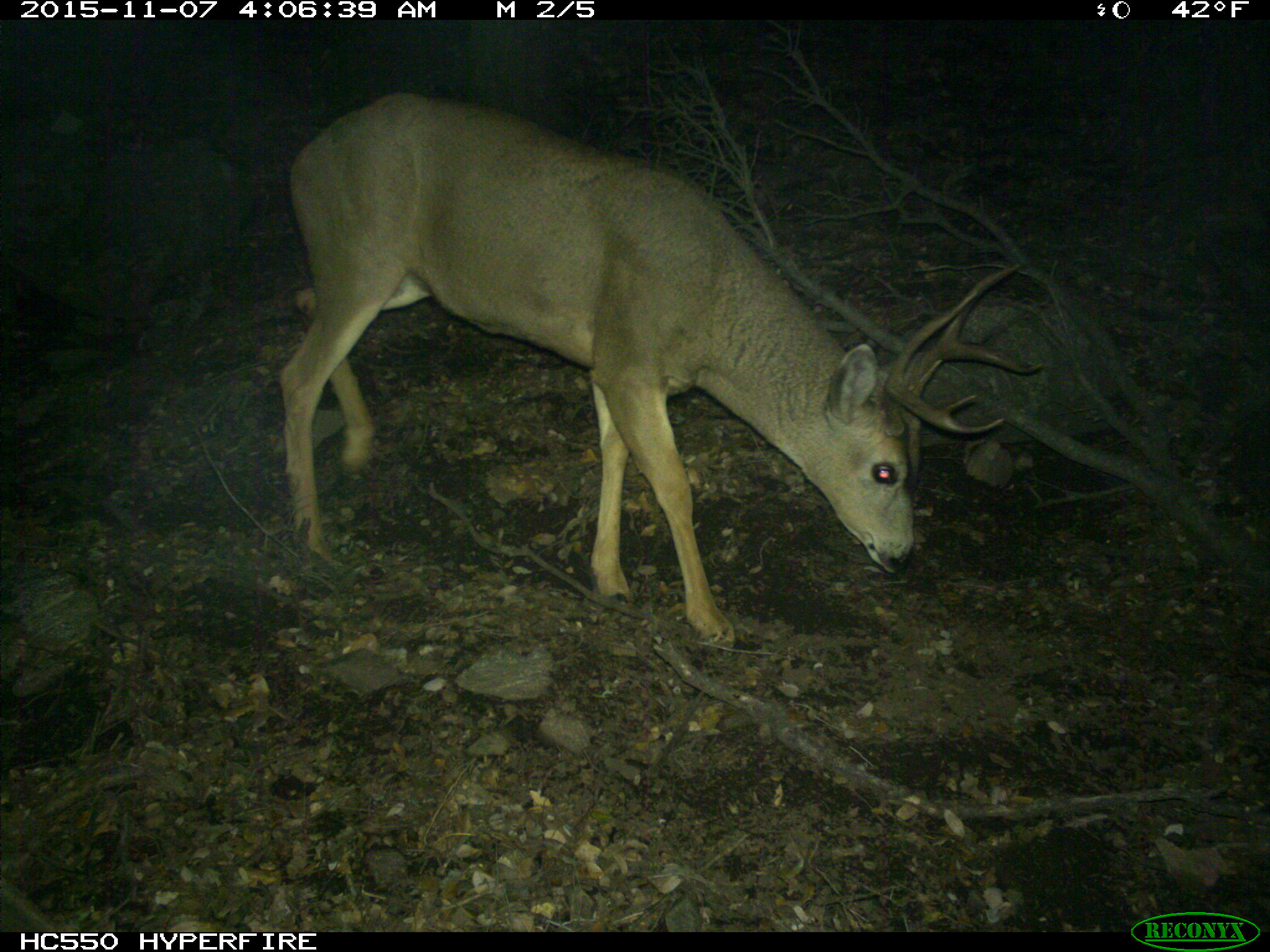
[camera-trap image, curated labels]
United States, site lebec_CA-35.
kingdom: Animalia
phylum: Chordata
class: Mammalia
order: Artiodactyla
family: Cervidae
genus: Odocoileus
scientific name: Odocoileus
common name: deer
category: unidentified deer